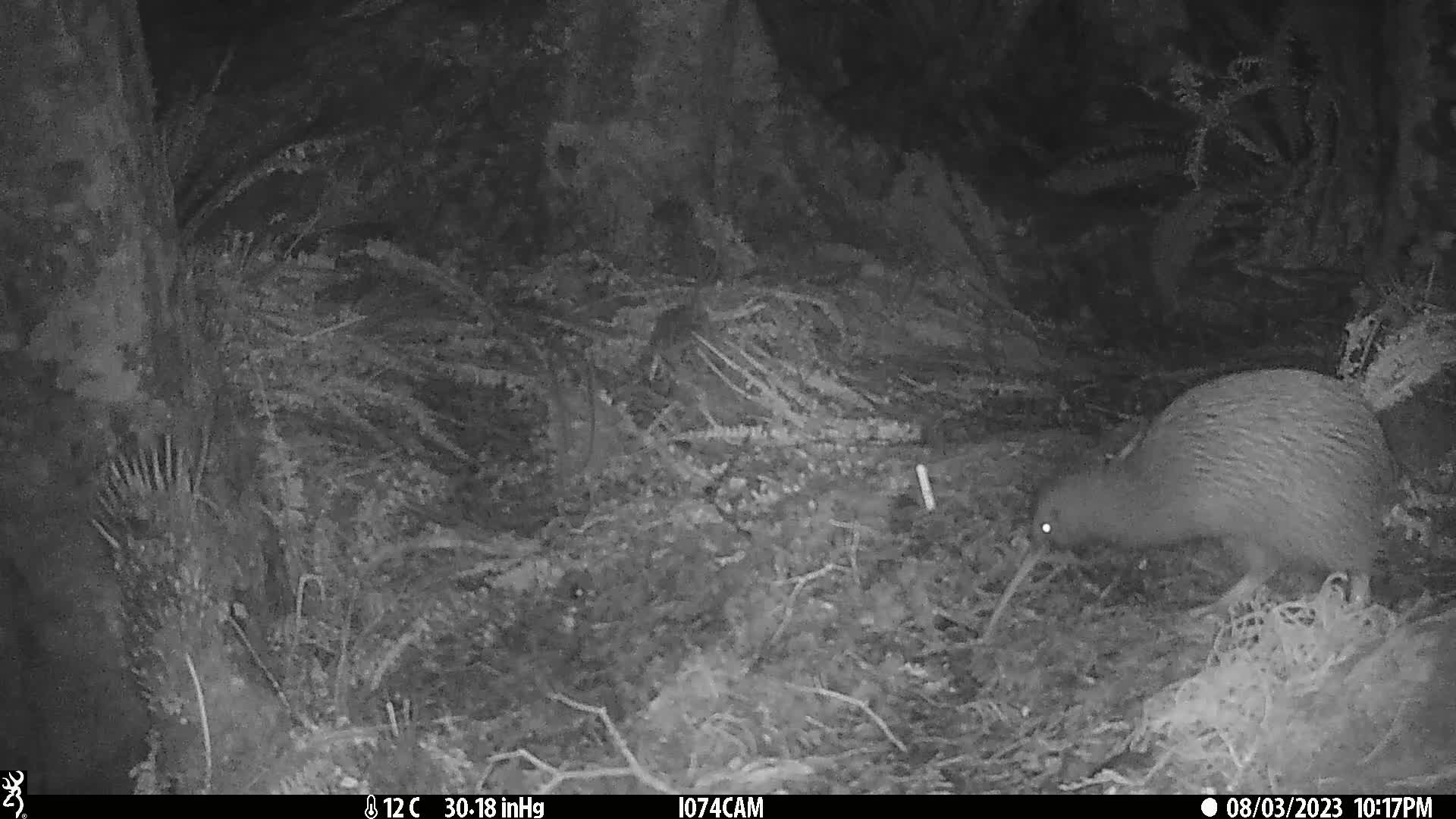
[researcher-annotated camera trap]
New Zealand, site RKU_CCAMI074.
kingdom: Animalia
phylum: Chordata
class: Aves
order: Apterygiformes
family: Apterygidae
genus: Apteryx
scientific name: Apteryx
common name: kiwi